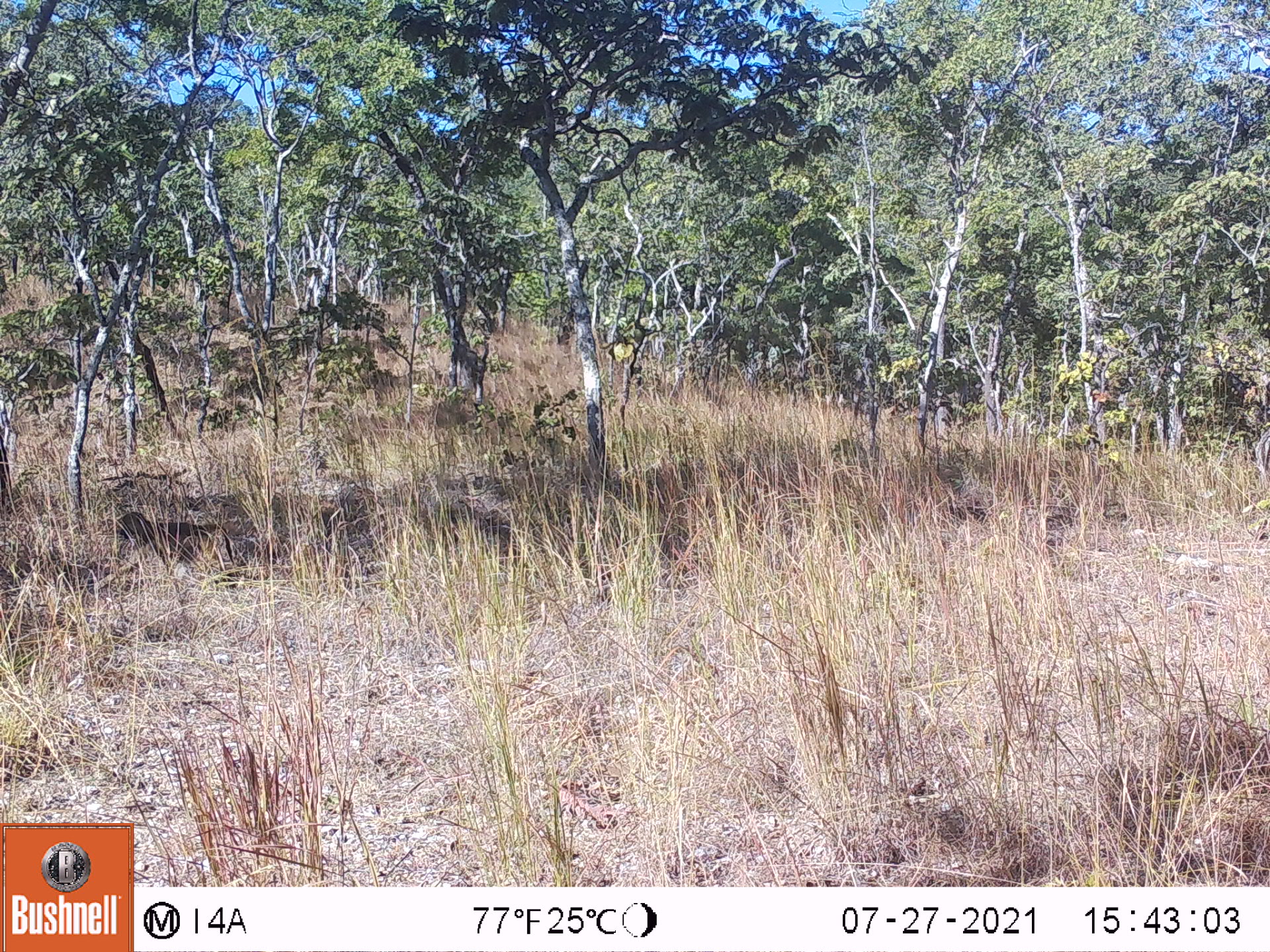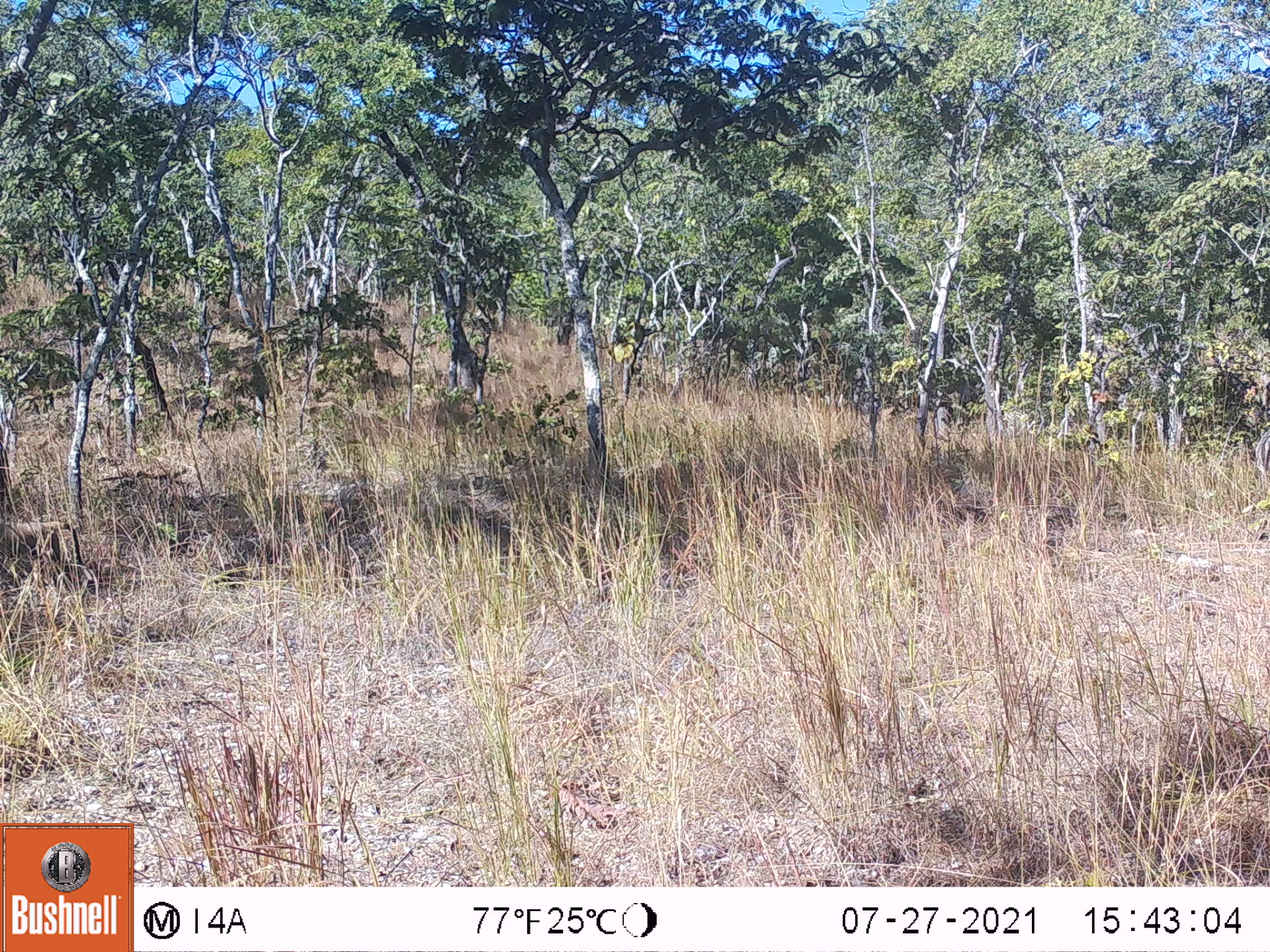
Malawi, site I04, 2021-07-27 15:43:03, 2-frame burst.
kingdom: Animalia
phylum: Chordata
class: Mammalia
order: Primates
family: Cercopithecidae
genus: Papio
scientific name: Papio cynocephalus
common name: yellow baboon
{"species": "yellow baboon (Papio cynocephalus)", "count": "1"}